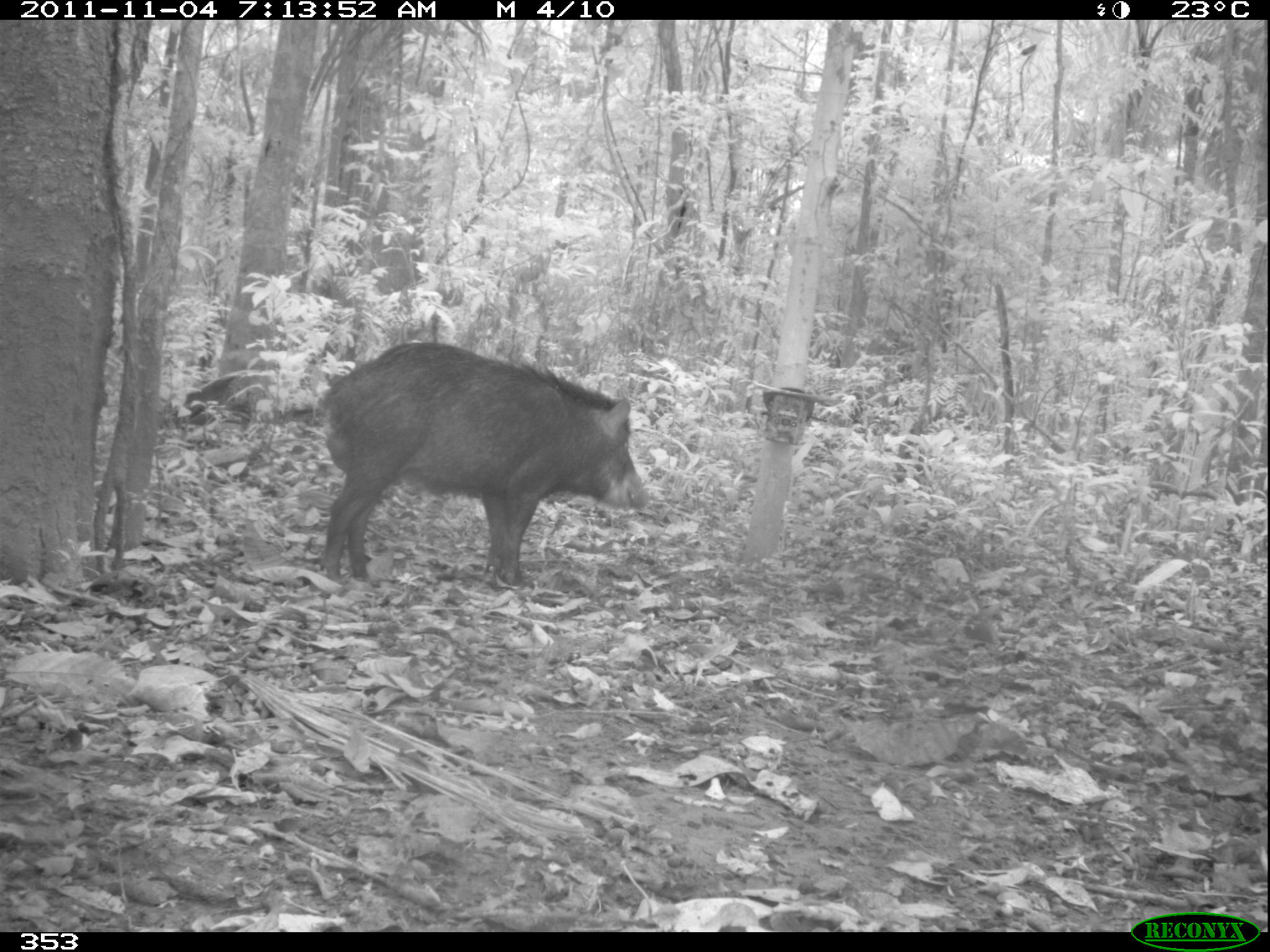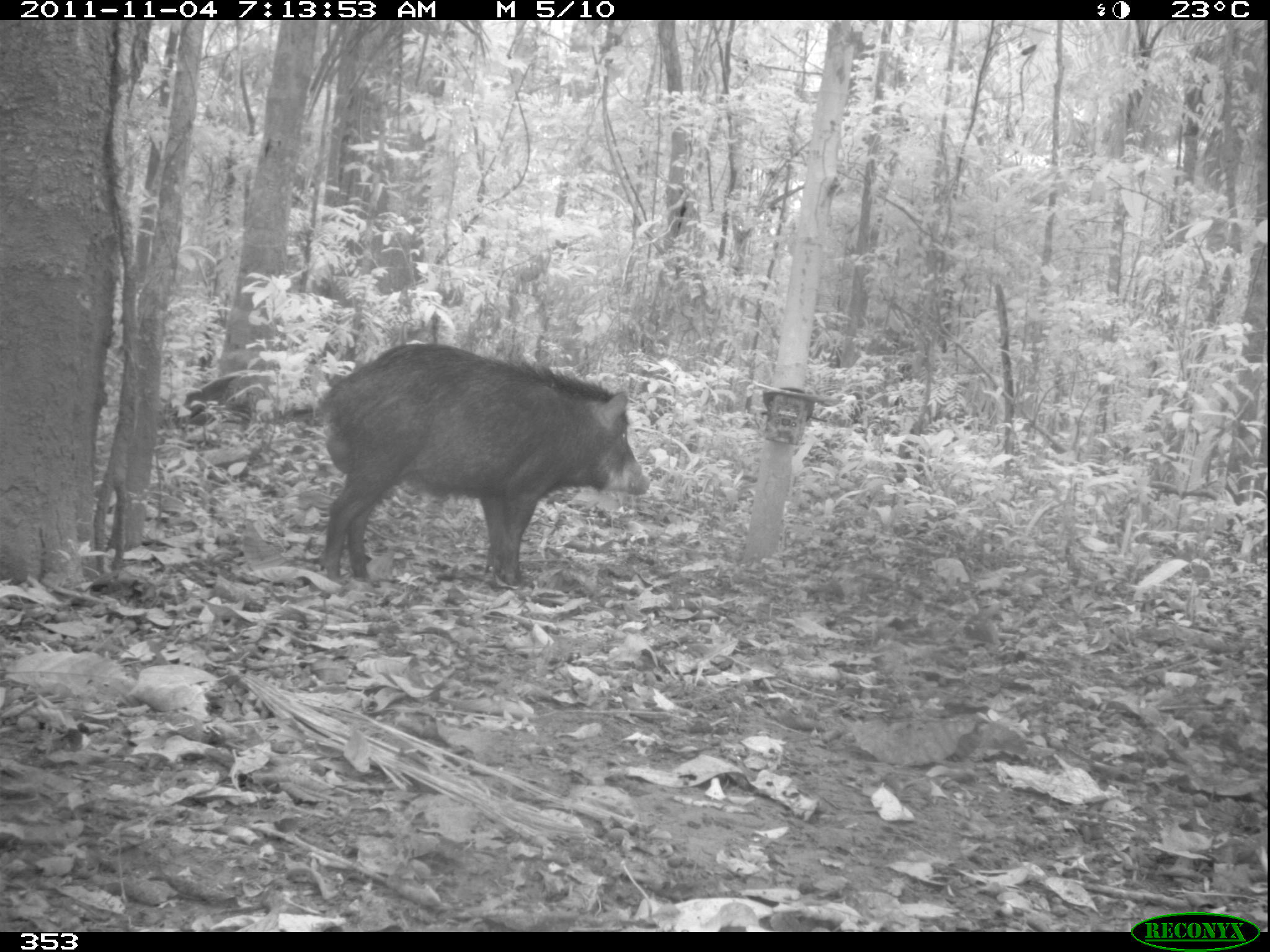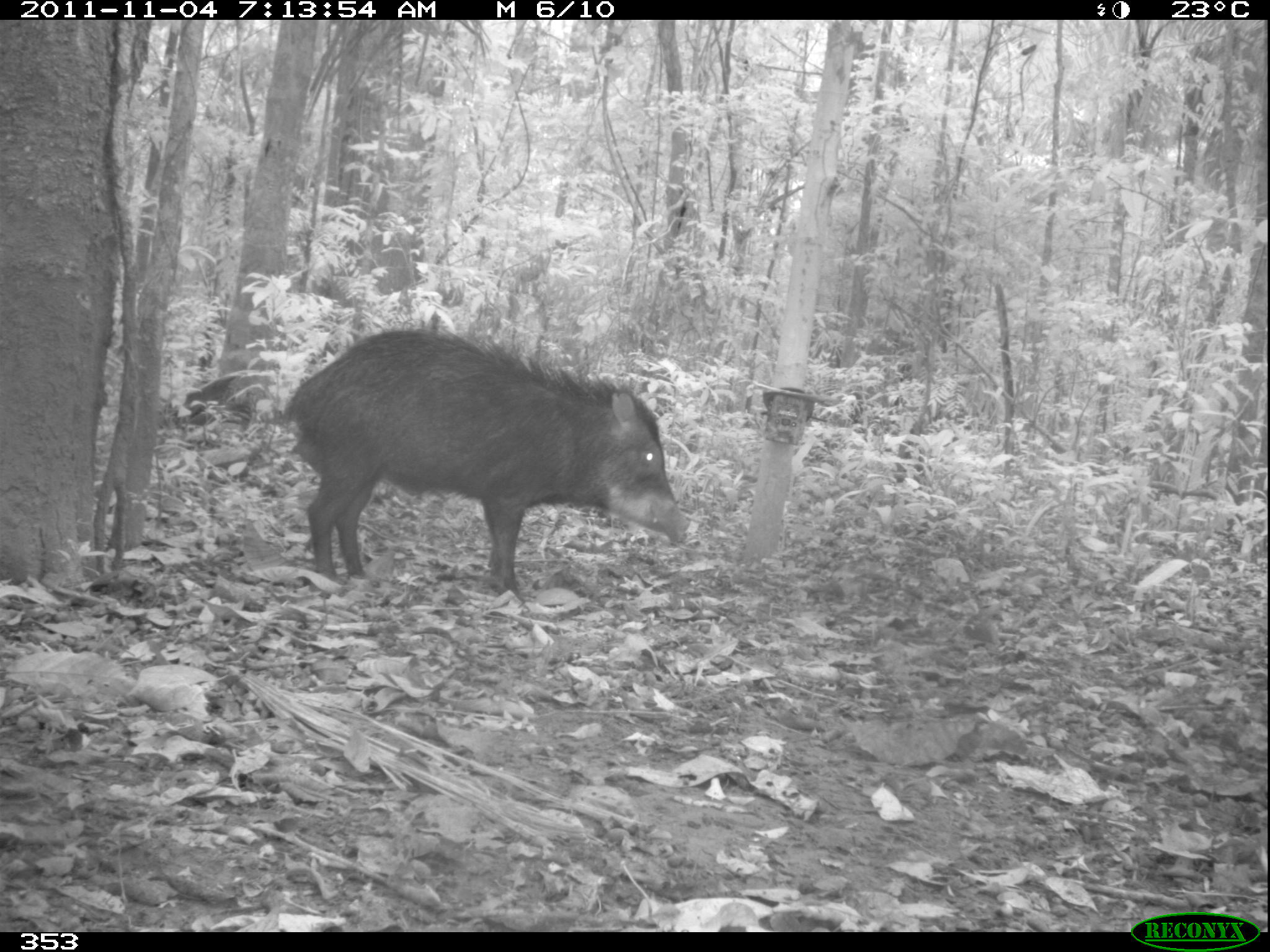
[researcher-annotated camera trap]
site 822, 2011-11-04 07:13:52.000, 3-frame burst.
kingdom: Animalia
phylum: Chordata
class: Mammalia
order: Artiodactyla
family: Tayassuidae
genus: Tayassu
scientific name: Tayassu pecari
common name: white-lipped peccary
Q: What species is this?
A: Tayassu pecari (white-lipped peccary).